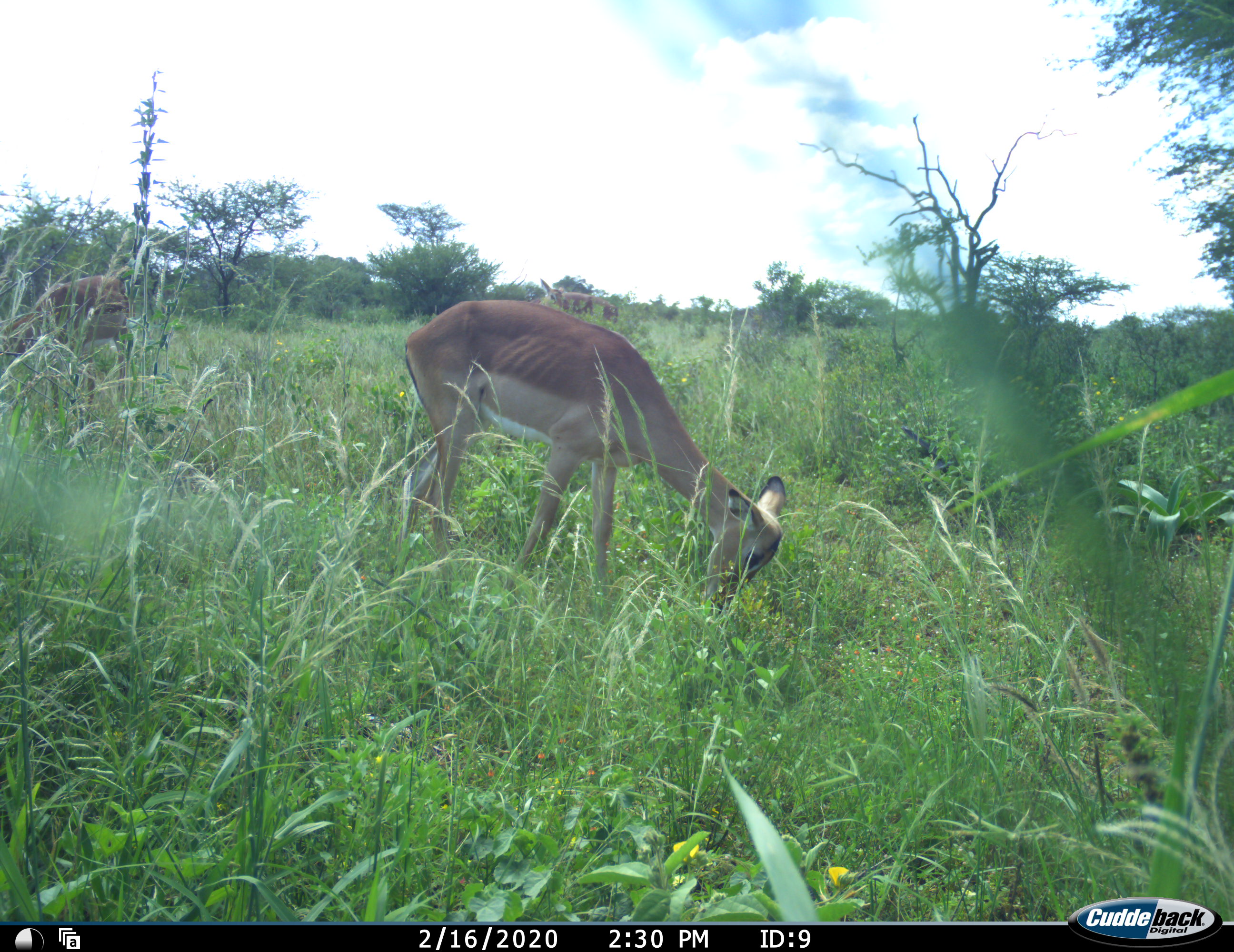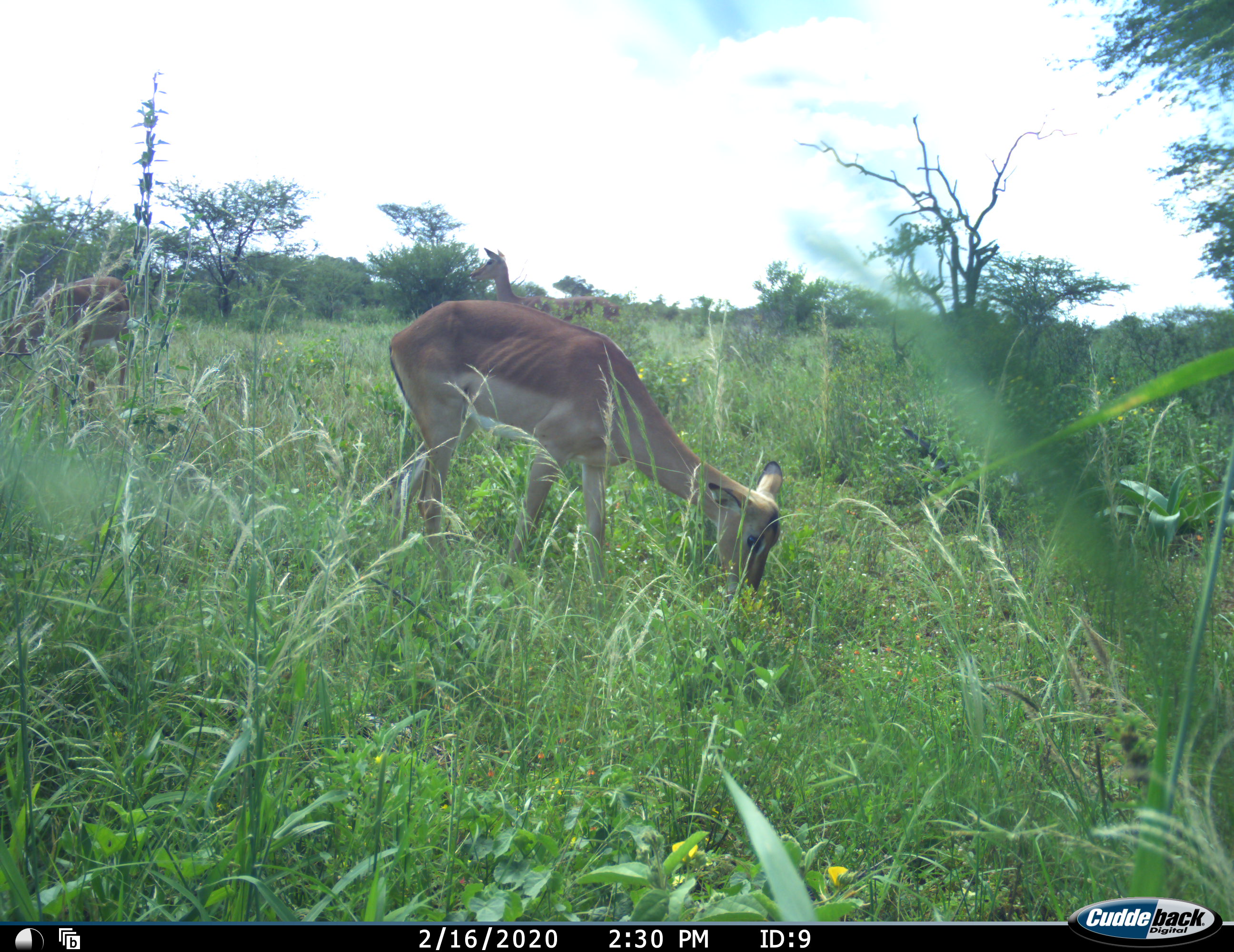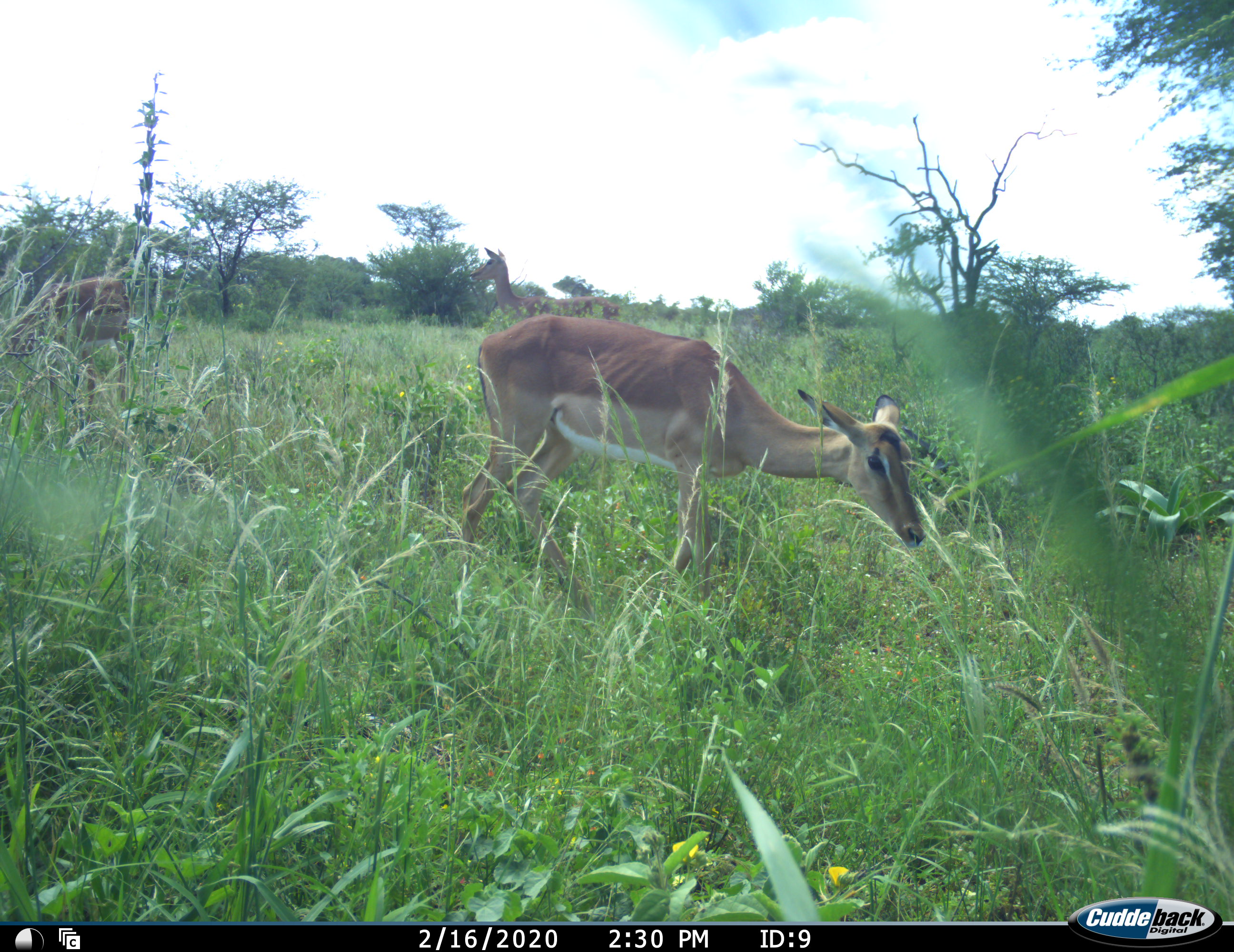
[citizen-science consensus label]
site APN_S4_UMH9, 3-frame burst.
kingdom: Animalia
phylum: Chordata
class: Mammalia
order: Artiodactyla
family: Bovidae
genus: Aepyceros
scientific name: Aepyceros melampus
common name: impala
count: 3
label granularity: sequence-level